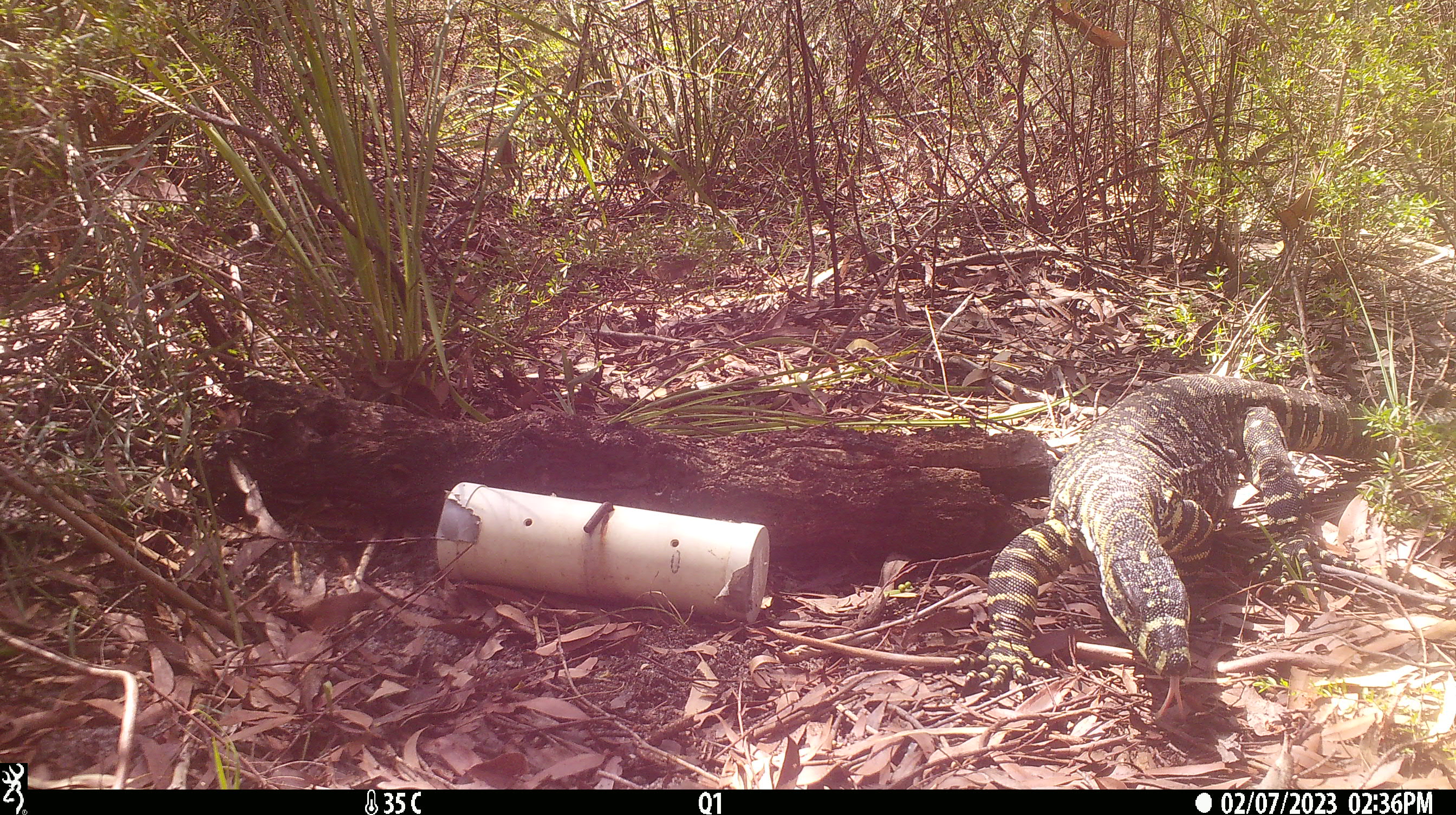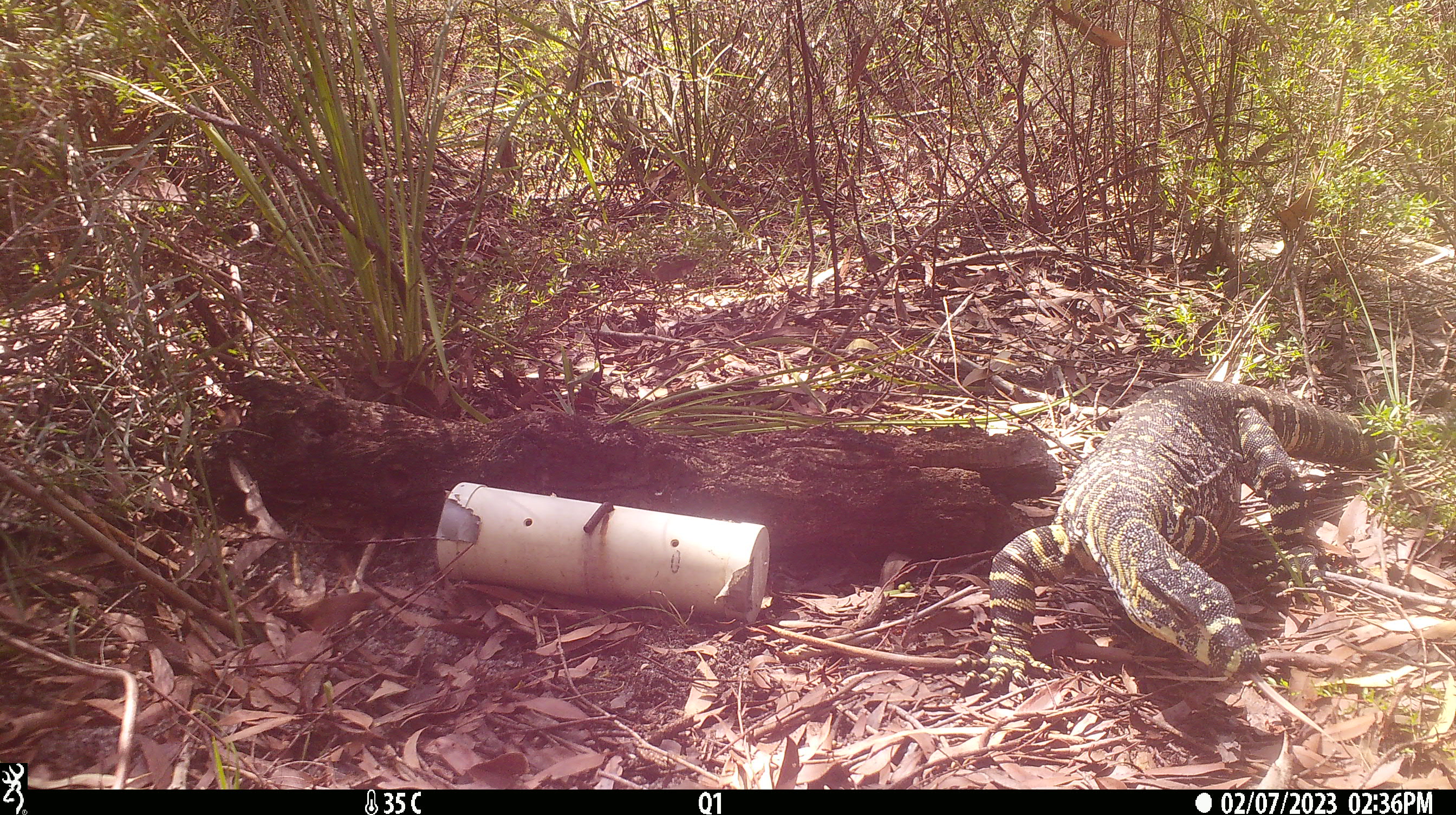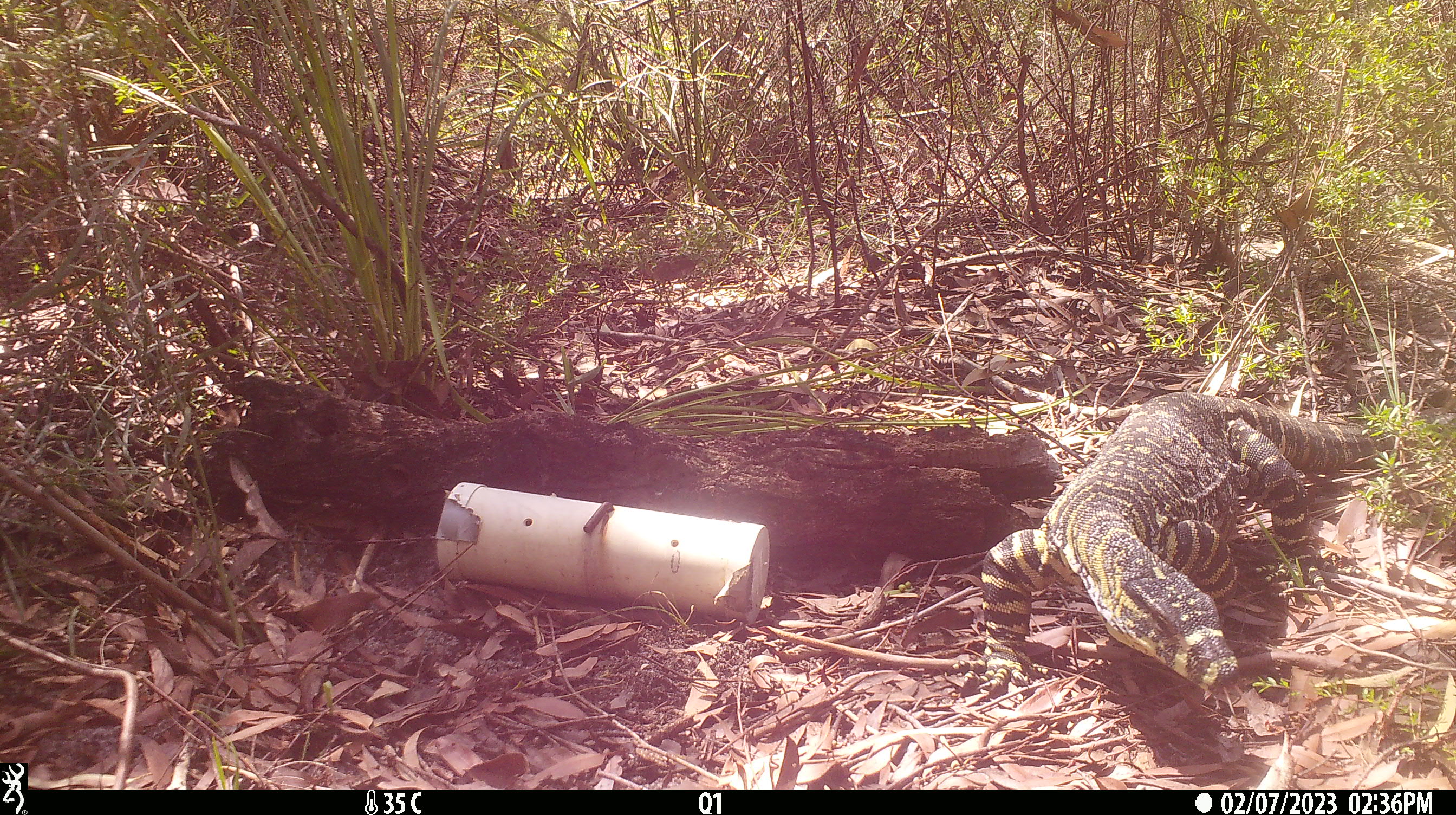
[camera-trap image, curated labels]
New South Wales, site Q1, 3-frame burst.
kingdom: Animalia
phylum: Chordata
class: Reptilia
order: Squamata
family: Varanidae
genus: Varanus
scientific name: Varanus varius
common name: lace monitor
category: goanna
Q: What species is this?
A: Goanna (lace monitor) (Varanus varius).